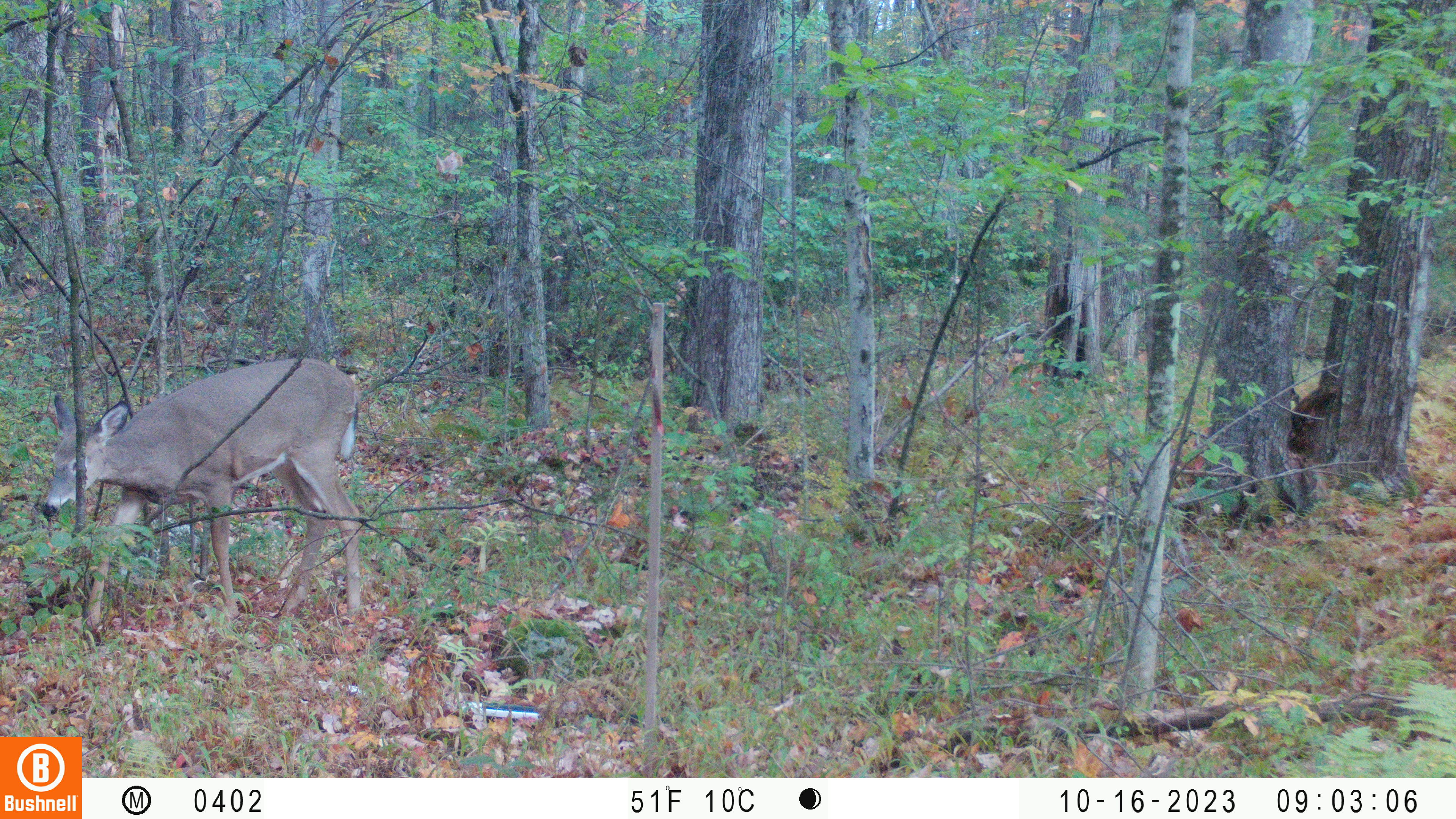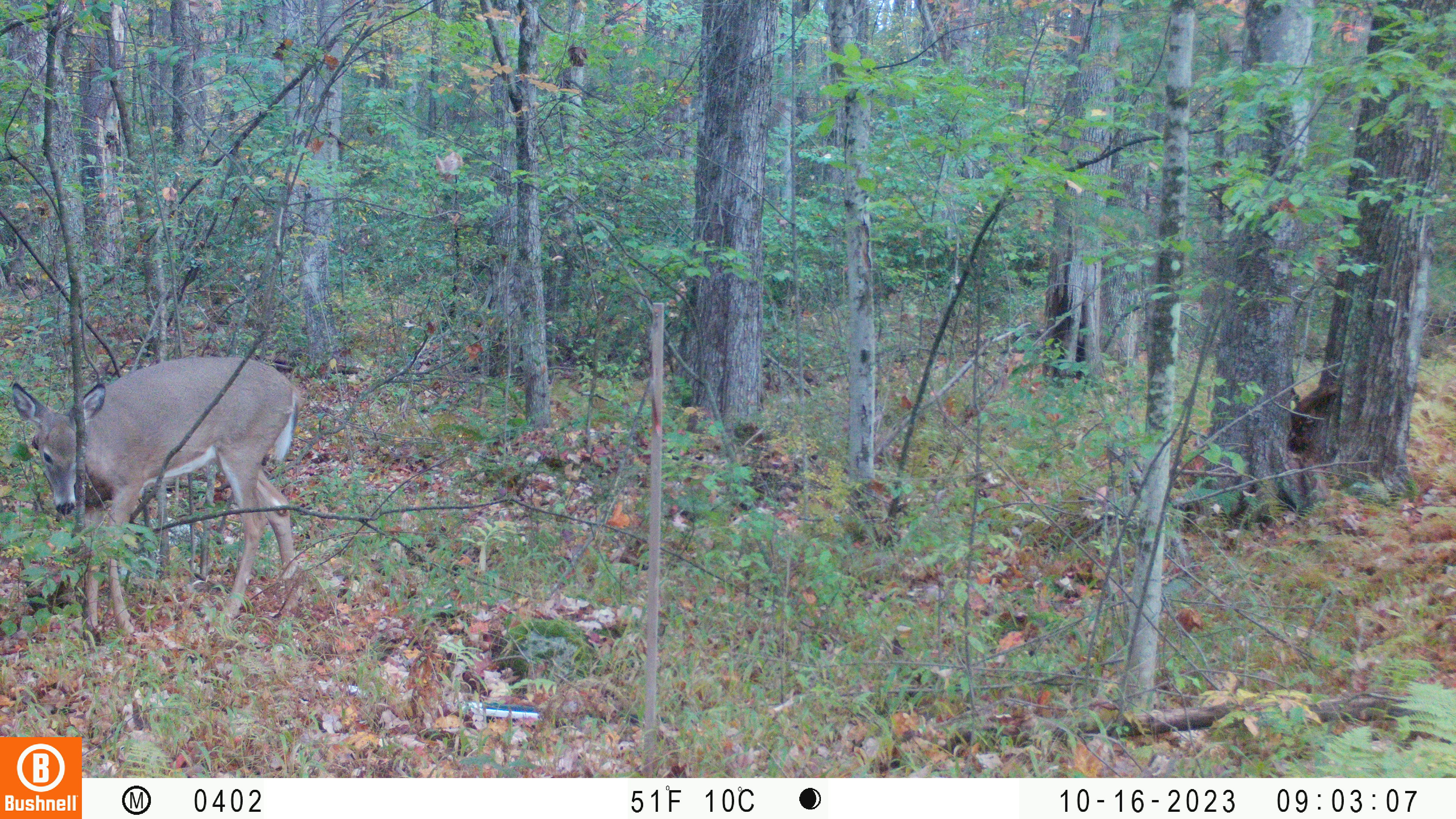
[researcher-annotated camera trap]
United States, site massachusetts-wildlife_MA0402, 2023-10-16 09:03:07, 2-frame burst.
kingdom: Animalia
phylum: Chordata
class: Mammalia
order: Artiodactyla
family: Cervidae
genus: Odocoileus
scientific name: Odocoileus virginianus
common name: white-tailed deer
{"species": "white-tailed deer (Odocoileus virginianus)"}